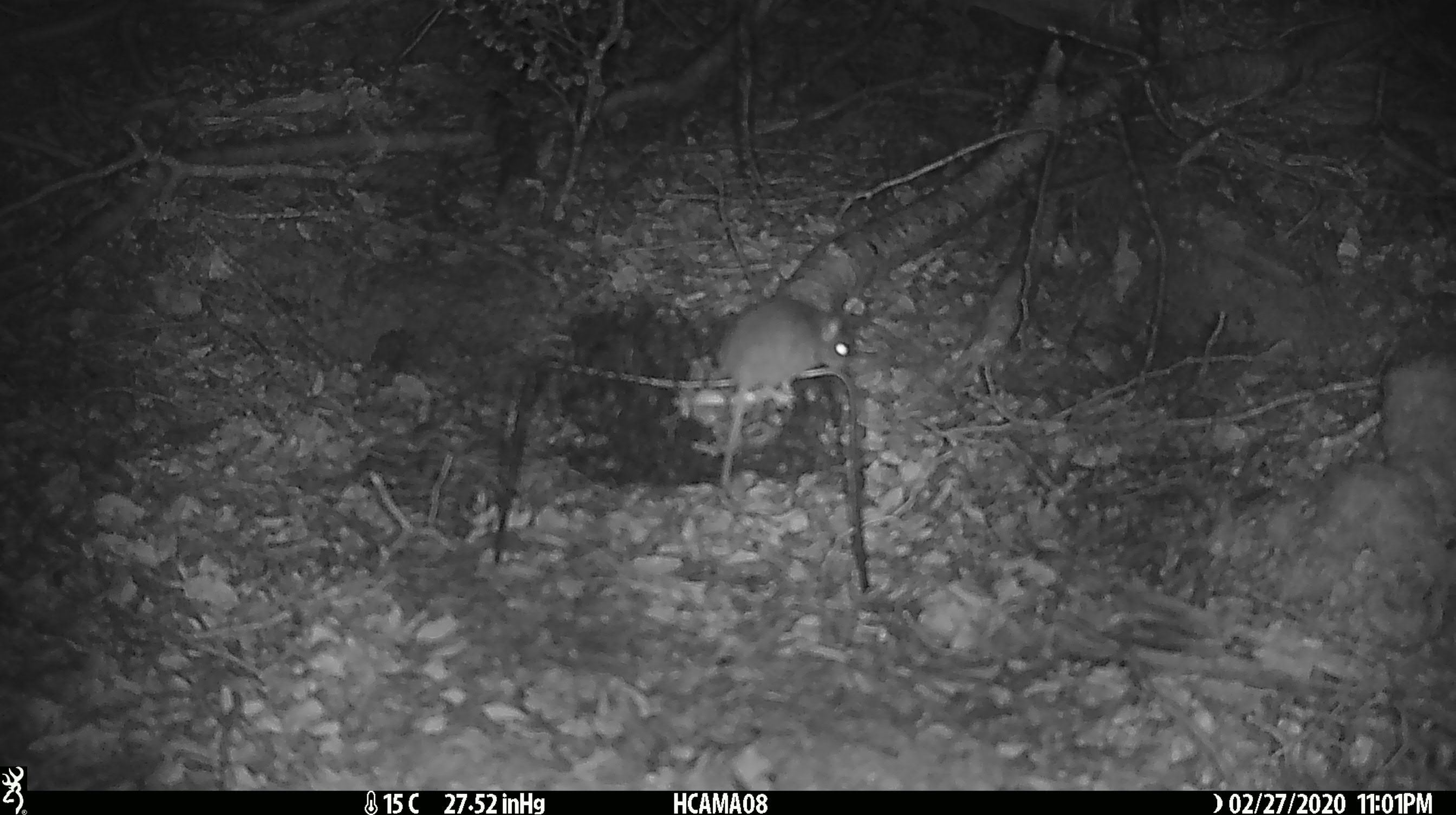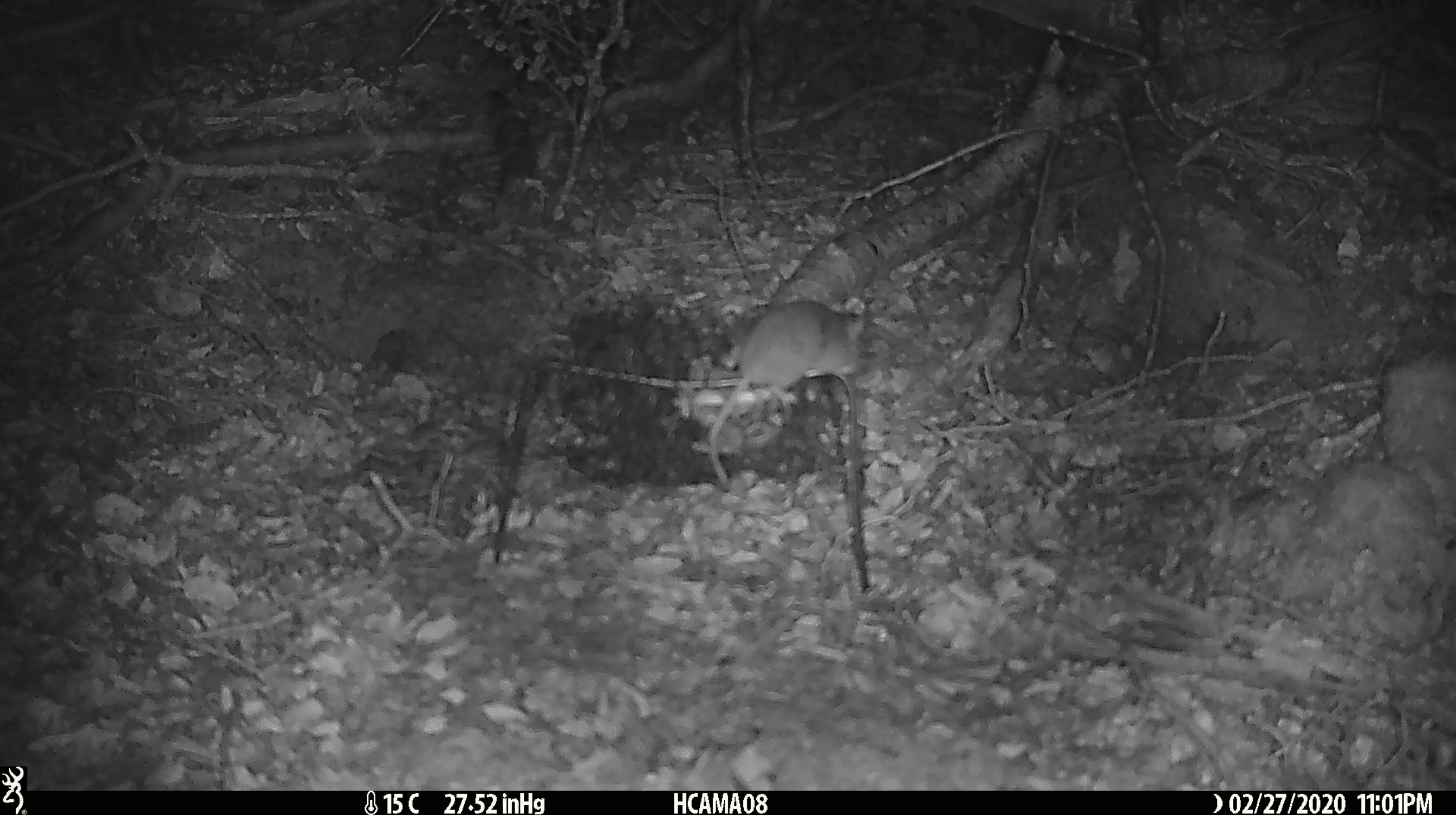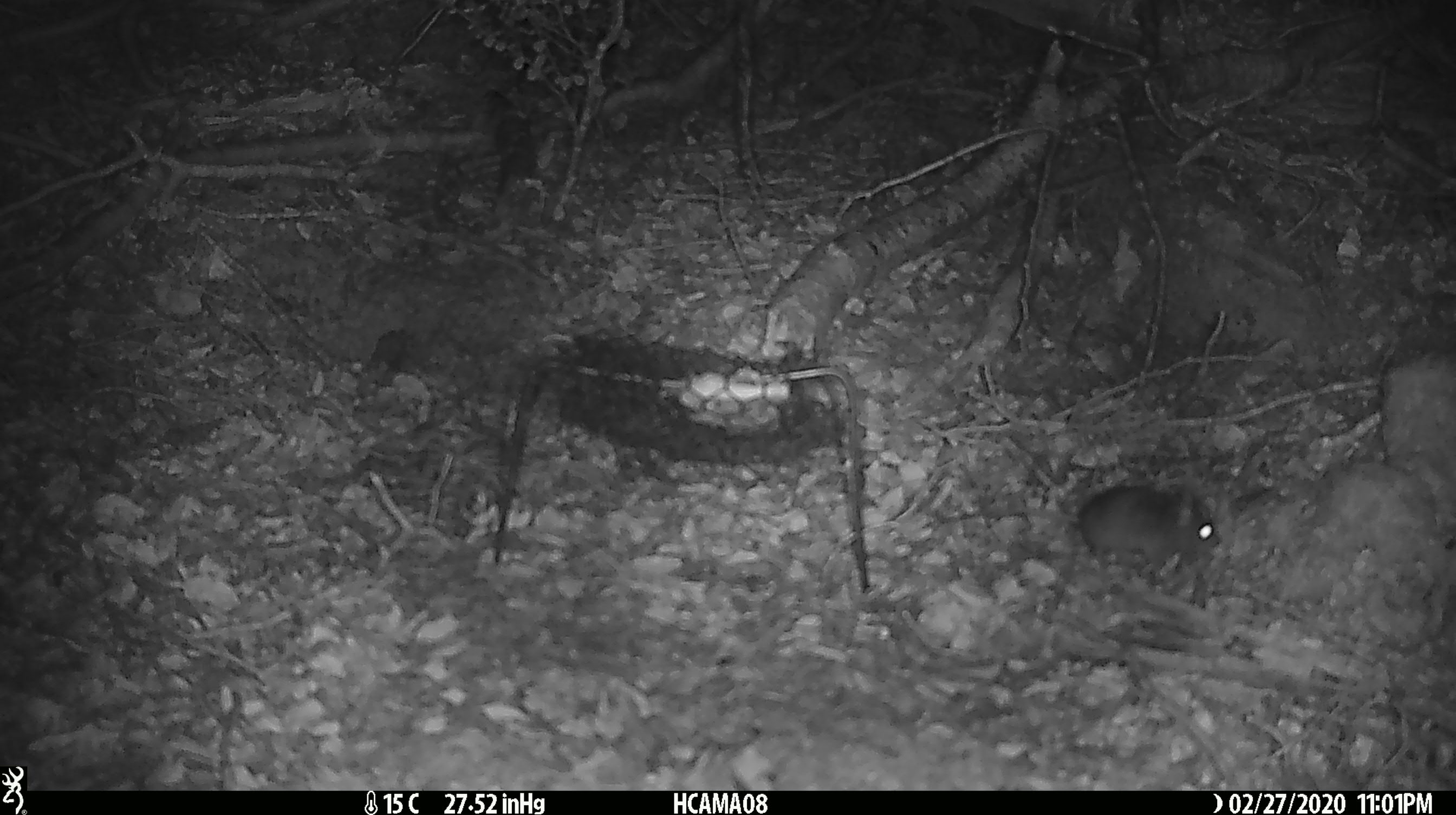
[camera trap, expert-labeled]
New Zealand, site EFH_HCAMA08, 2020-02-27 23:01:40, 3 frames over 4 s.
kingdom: Animalia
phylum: Chordata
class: Mammalia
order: Rodentia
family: Muridae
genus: Mus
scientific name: Mus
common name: mouse